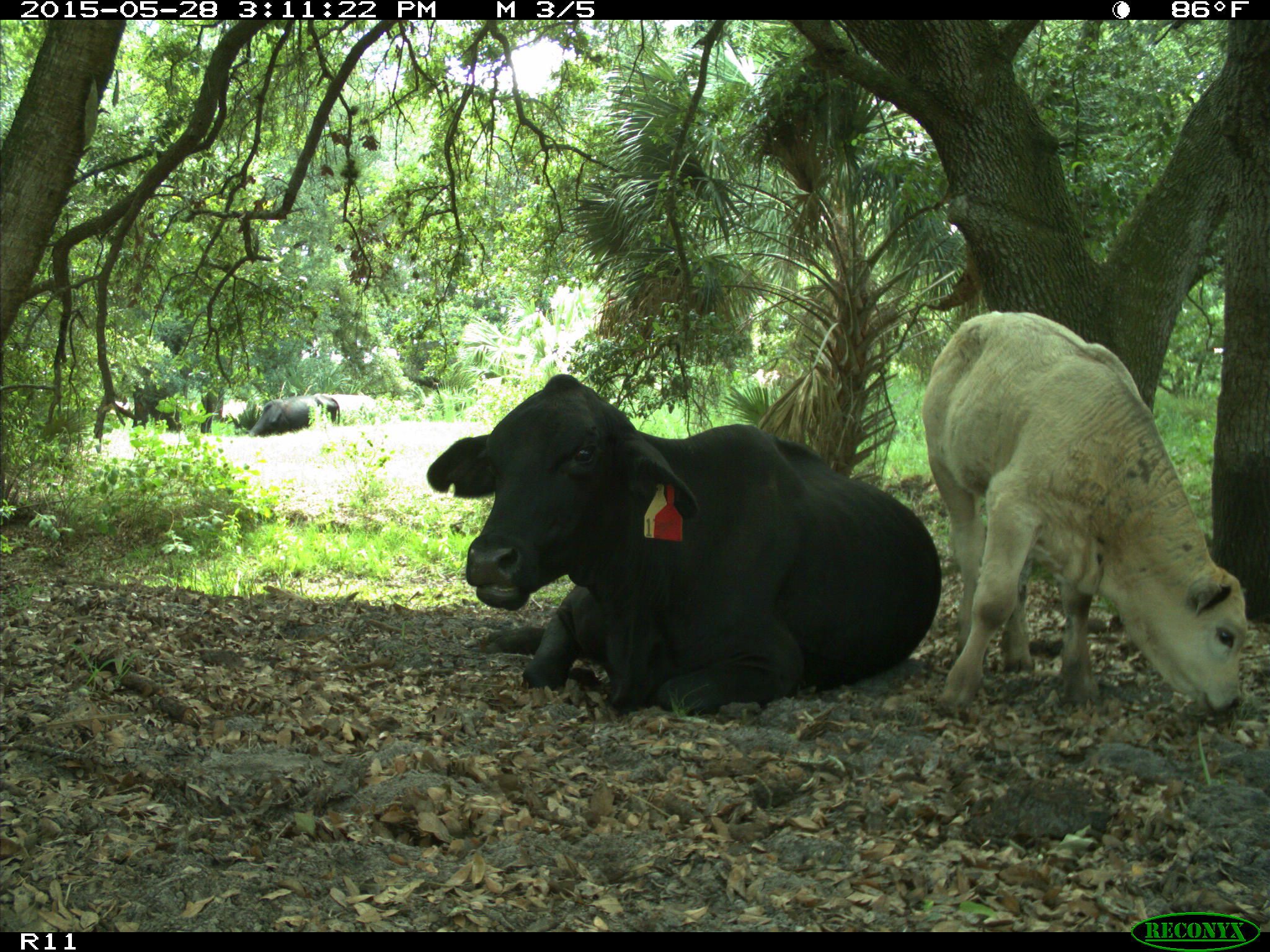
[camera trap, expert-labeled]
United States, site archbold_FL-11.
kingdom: Animalia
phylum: Chordata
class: Mammalia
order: Artiodactyla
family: Bovidae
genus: Bos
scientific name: Bos taurus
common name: domestic cow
Bos taurus (domestic cow).